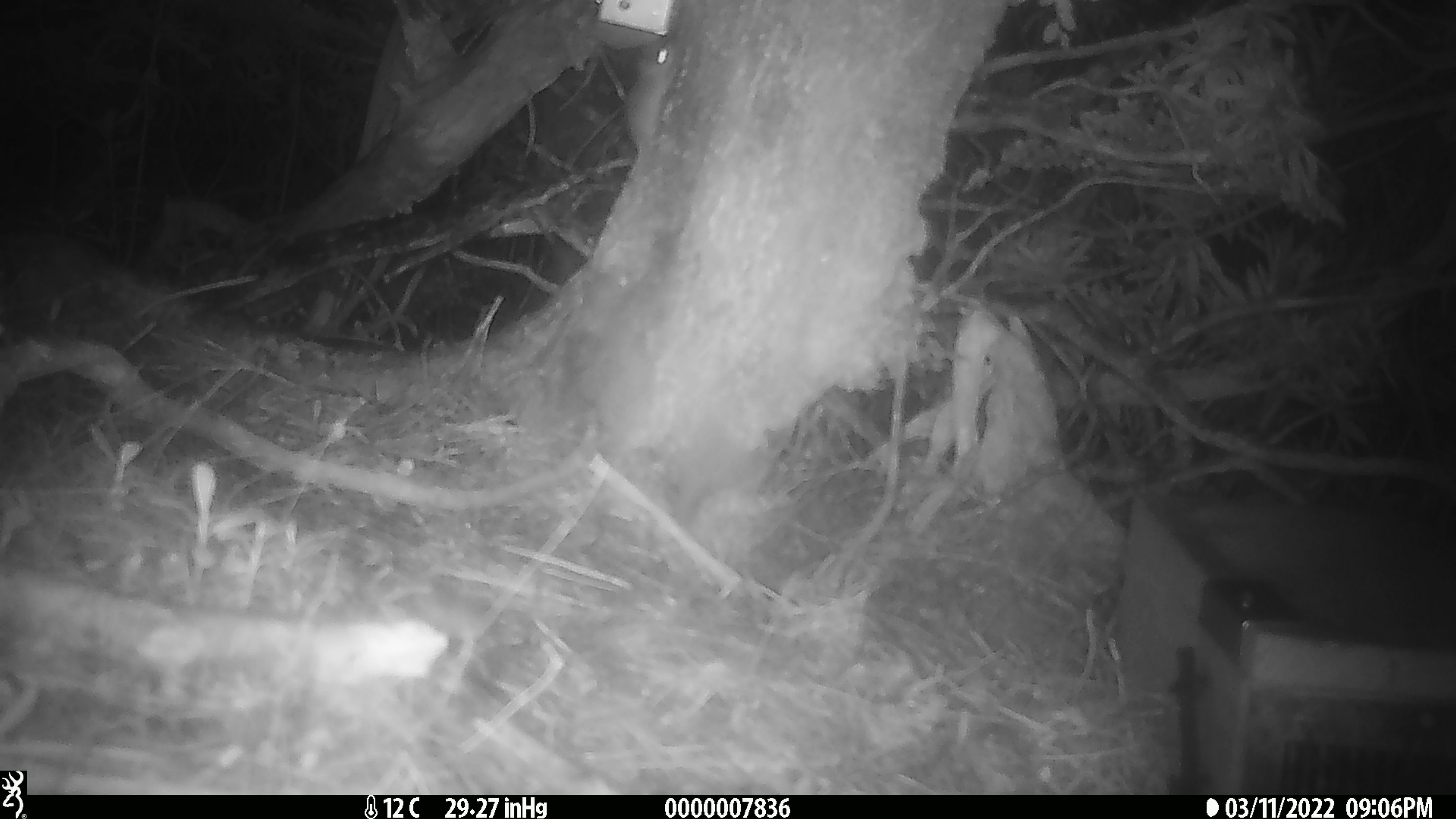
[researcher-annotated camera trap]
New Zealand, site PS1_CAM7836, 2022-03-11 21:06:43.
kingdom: Animalia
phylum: Chordata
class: Mammalia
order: Rodentia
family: Muridae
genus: Mus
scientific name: Mus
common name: mouse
Mouse (Mus).